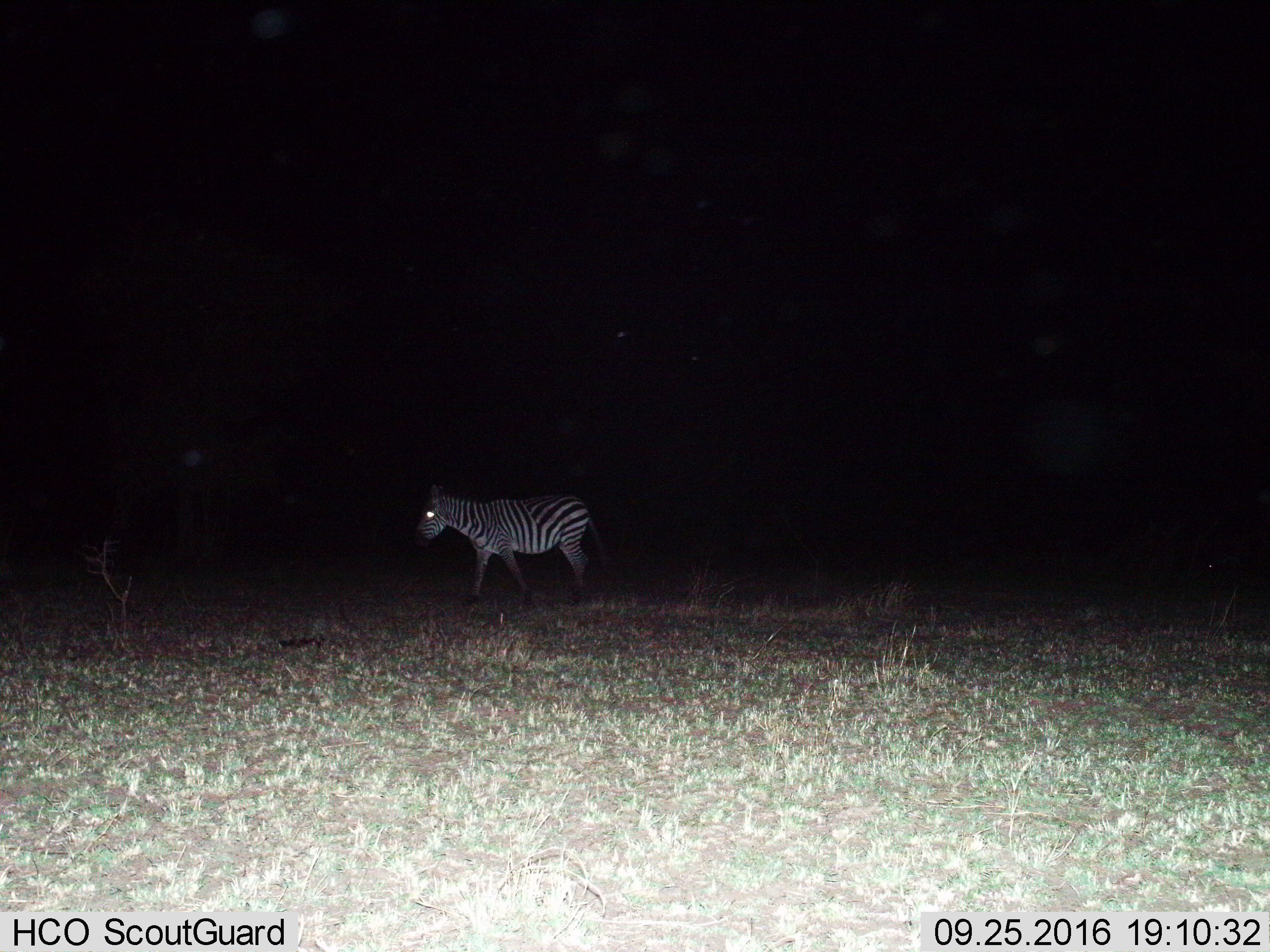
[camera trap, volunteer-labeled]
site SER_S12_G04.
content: unidentified animal